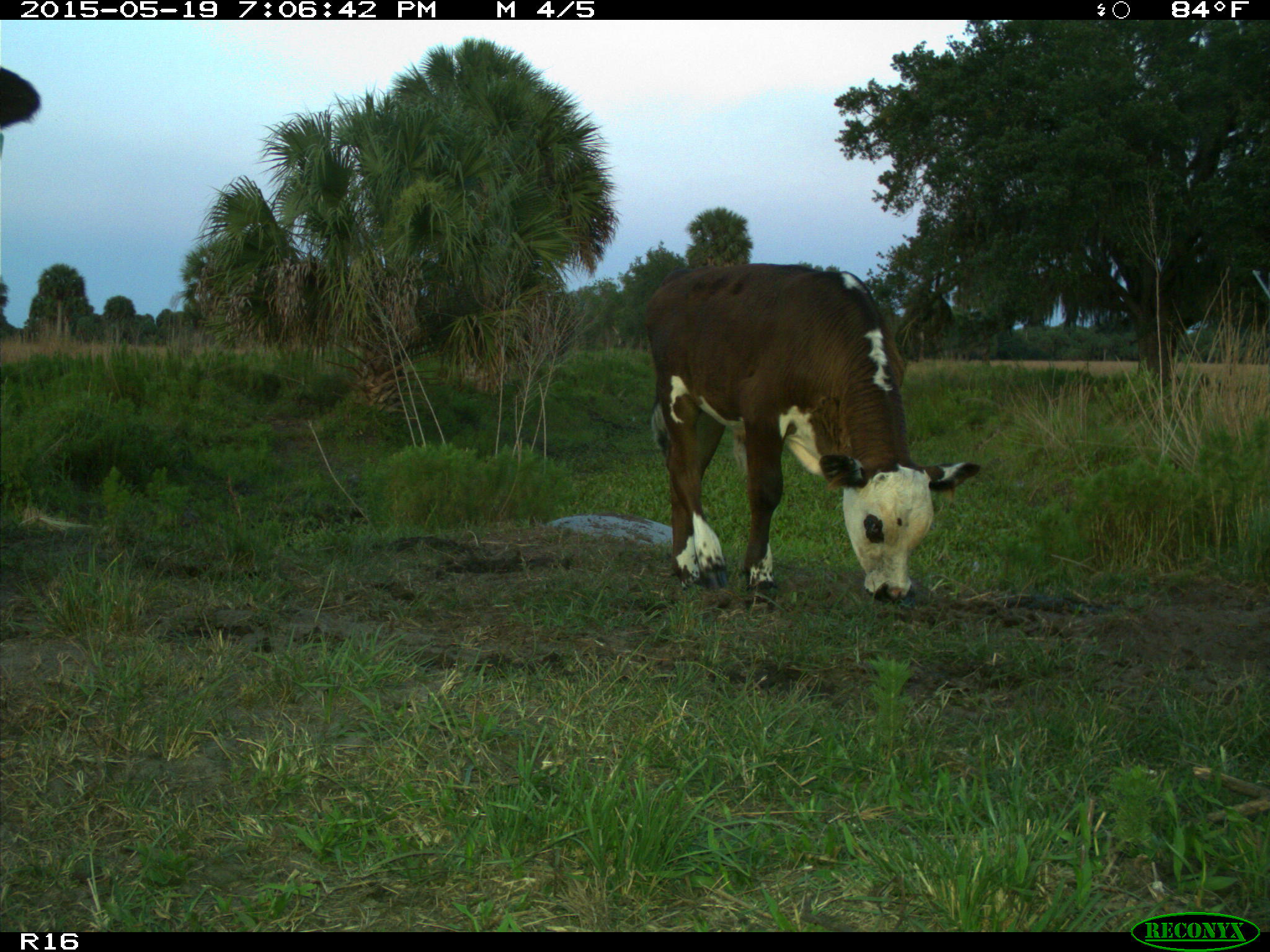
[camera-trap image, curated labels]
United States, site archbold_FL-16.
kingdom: Animalia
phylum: Chordata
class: Mammalia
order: Artiodactyla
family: Bovidae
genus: Bos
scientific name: Bos taurus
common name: domestic cow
Bos taurus (domestic cow).